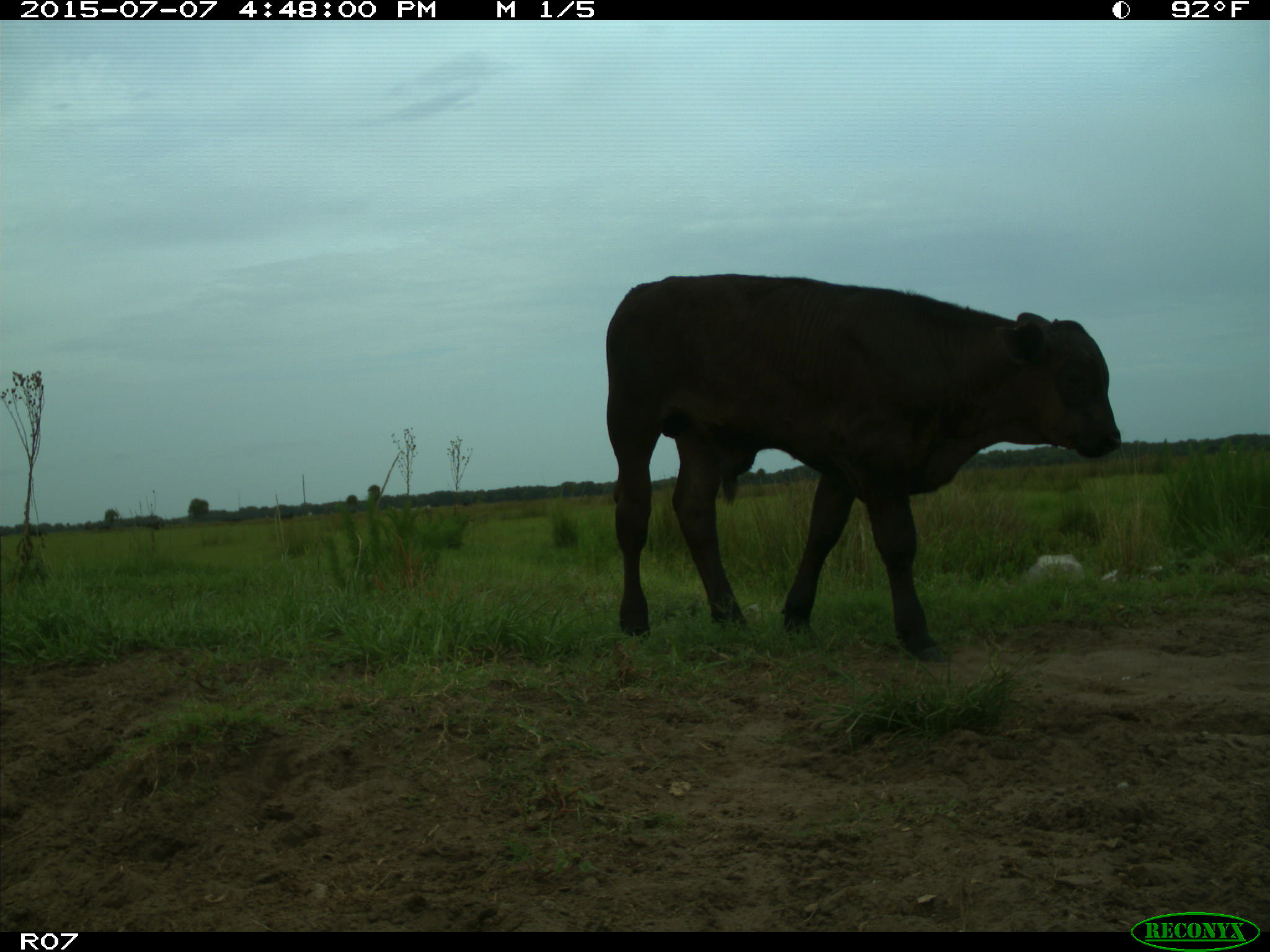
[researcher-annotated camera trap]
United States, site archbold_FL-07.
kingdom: Animalia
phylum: Chordata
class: Mammalia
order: Artiodactyla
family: Bovidae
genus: Bos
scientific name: Bos taurus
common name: domestic cow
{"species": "Bos taurus (domestic cow)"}